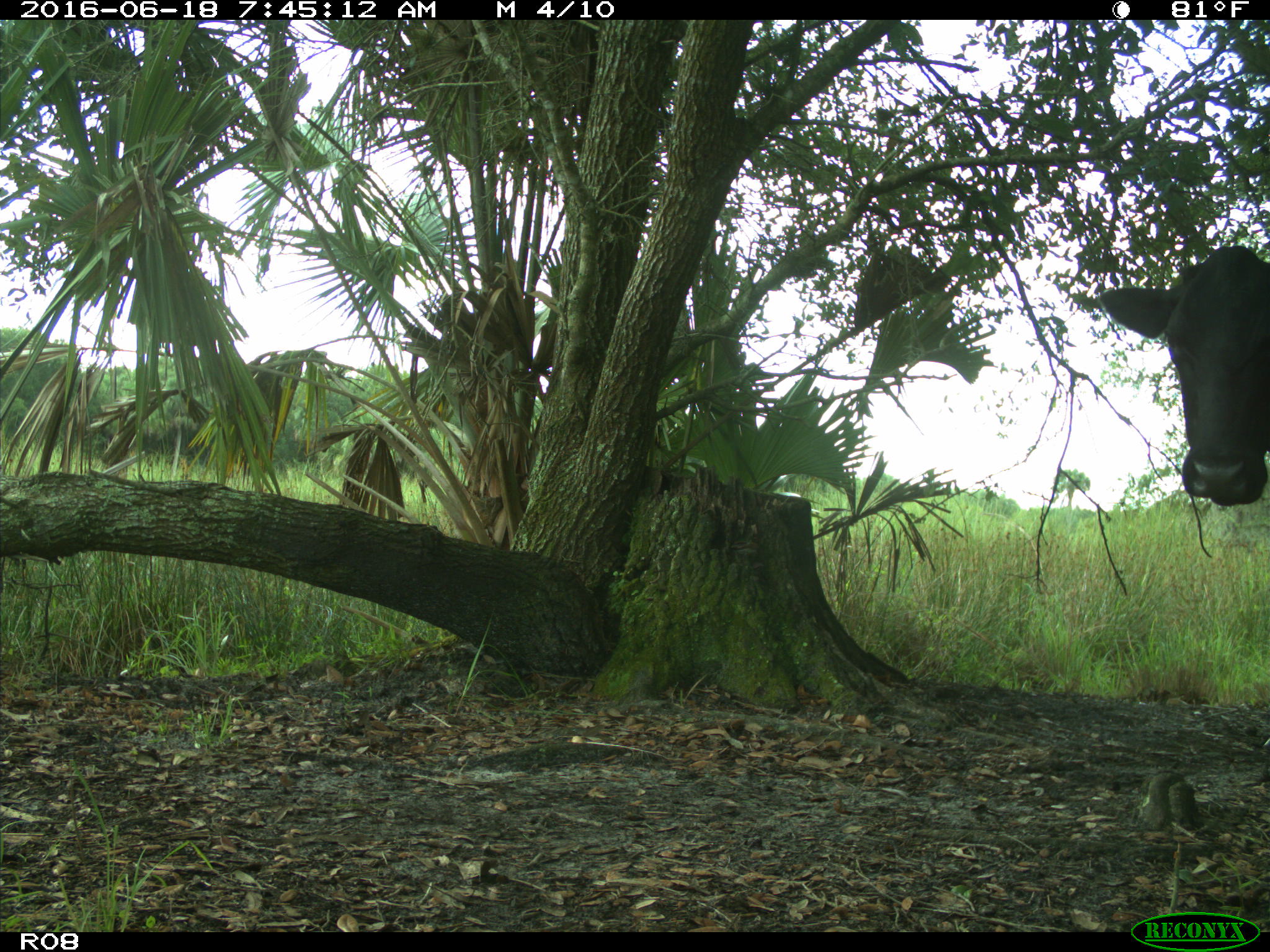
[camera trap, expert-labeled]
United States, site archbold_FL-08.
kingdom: Animalia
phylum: Chordata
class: Mammalia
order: Artiodactyla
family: Bovidae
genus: Bos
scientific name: Bos taurus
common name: domestic cow